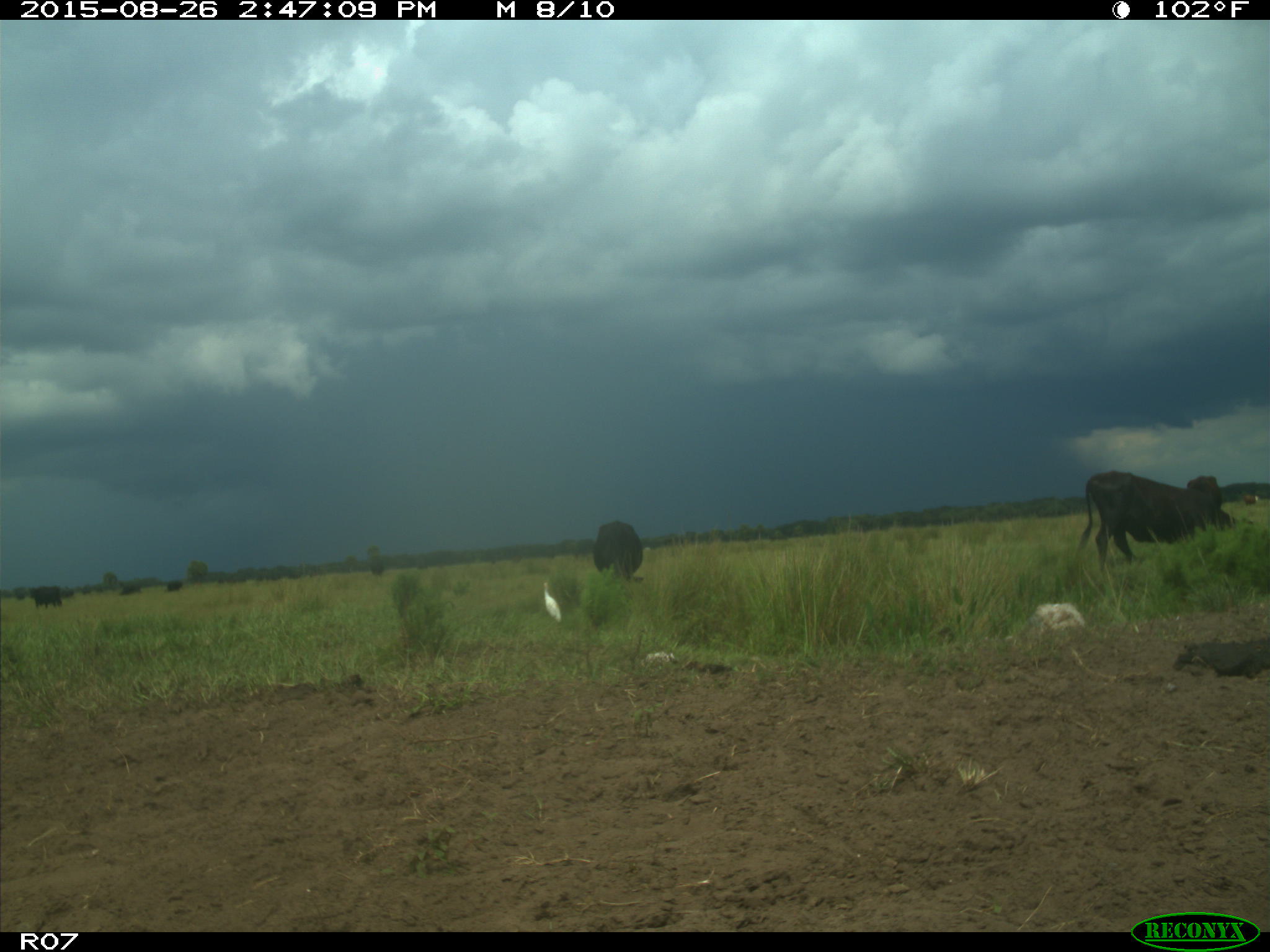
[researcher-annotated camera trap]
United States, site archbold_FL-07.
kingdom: Animalia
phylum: Chordata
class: Mammalia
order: Artiodactyla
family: Bovidae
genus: Bos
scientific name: Bos taurus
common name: domestic cow